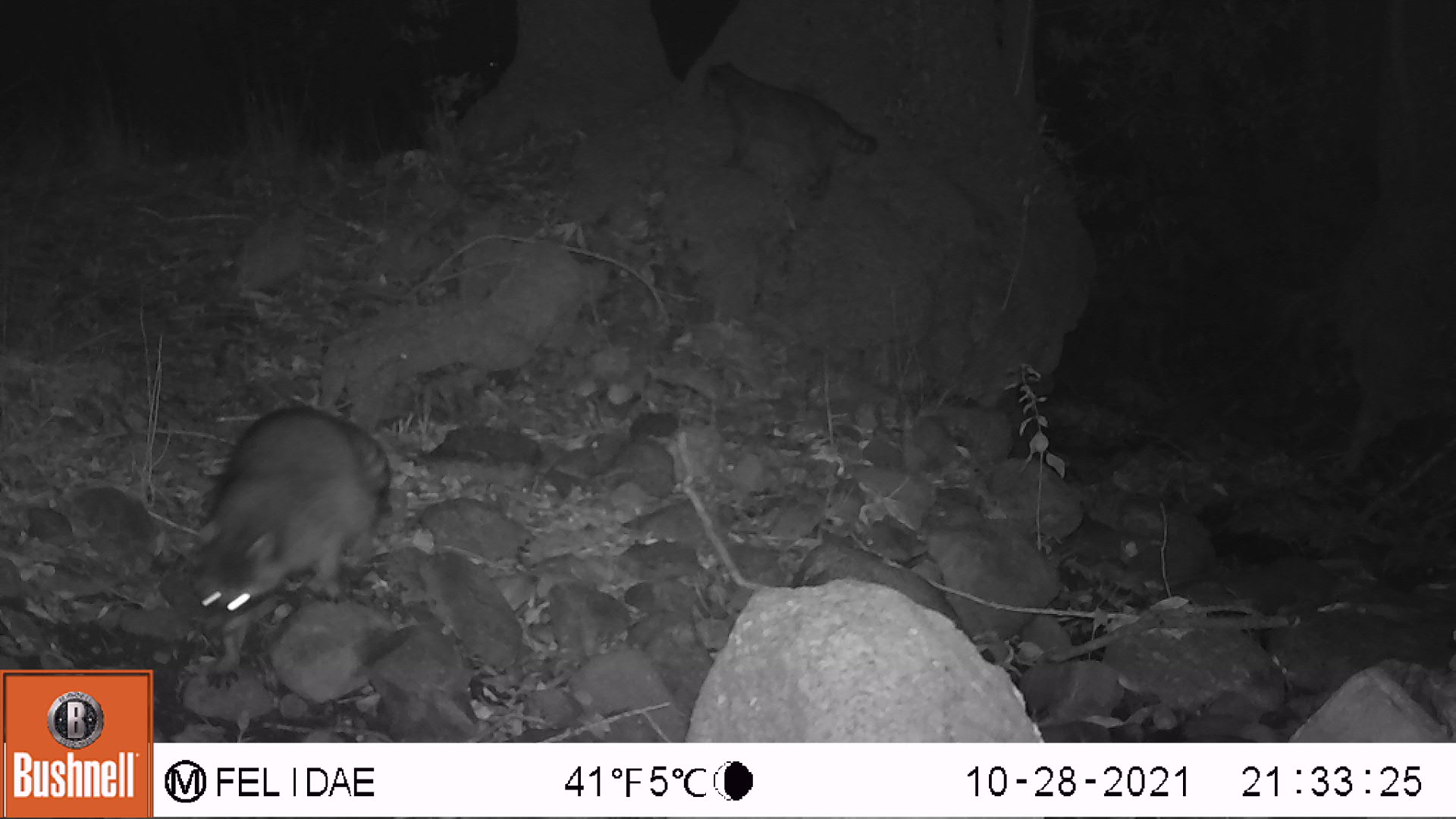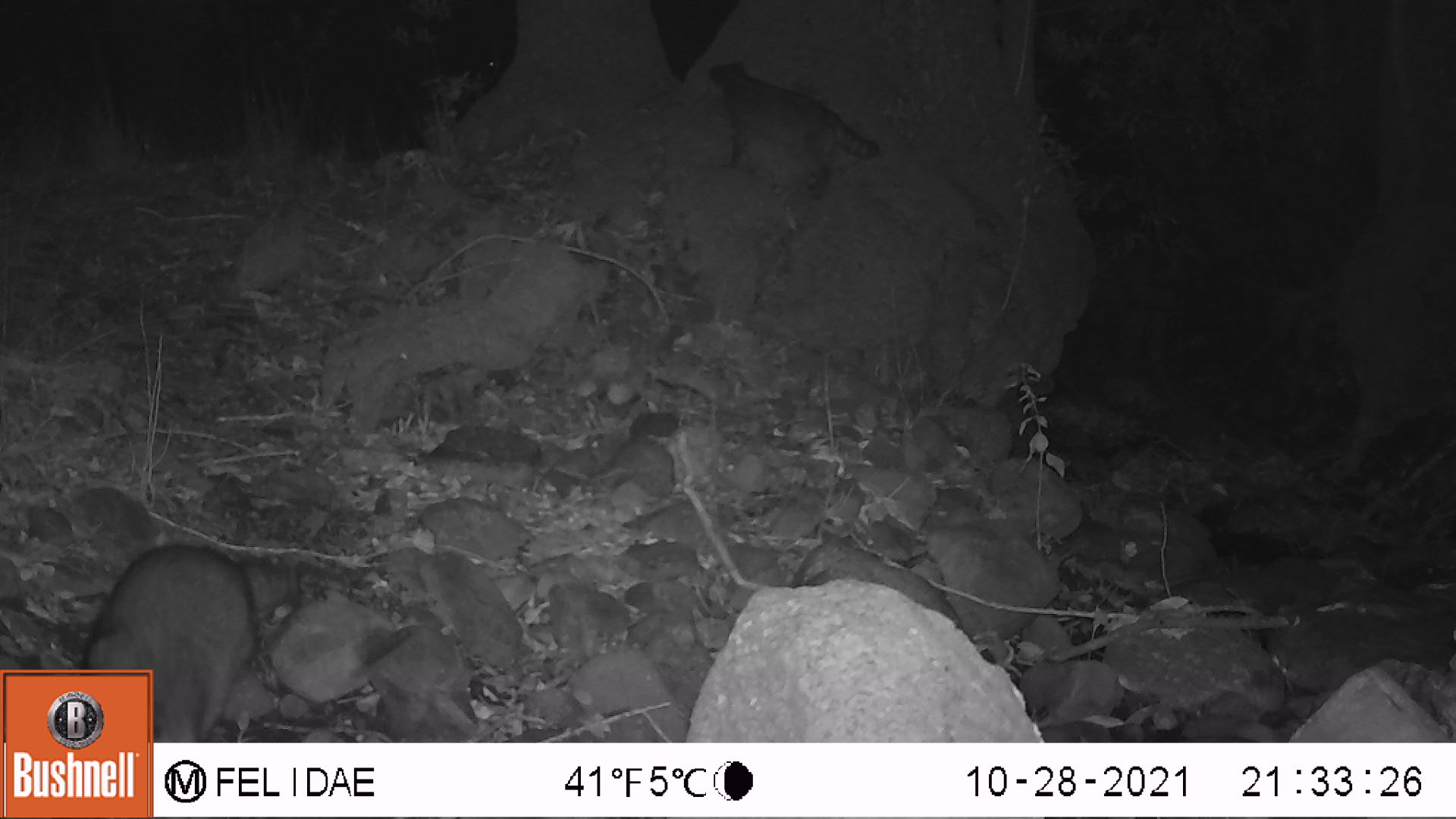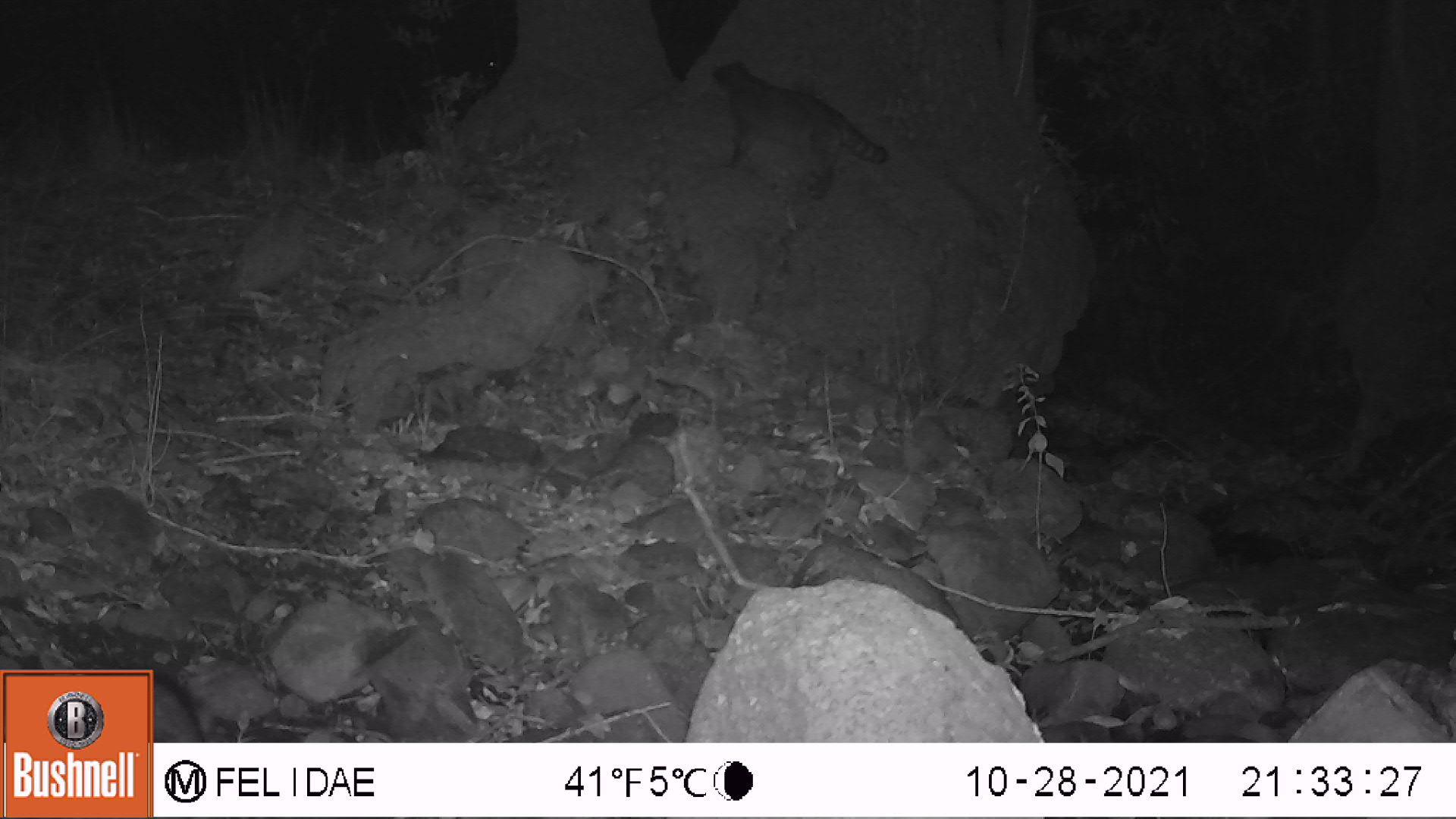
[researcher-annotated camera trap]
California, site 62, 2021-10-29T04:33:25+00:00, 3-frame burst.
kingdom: Animalia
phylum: Chordata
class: Mammalia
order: Carnivora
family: Procyonidae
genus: Procyon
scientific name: Procyon lotor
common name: raccoon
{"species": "raccoon (Procyon lotor)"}